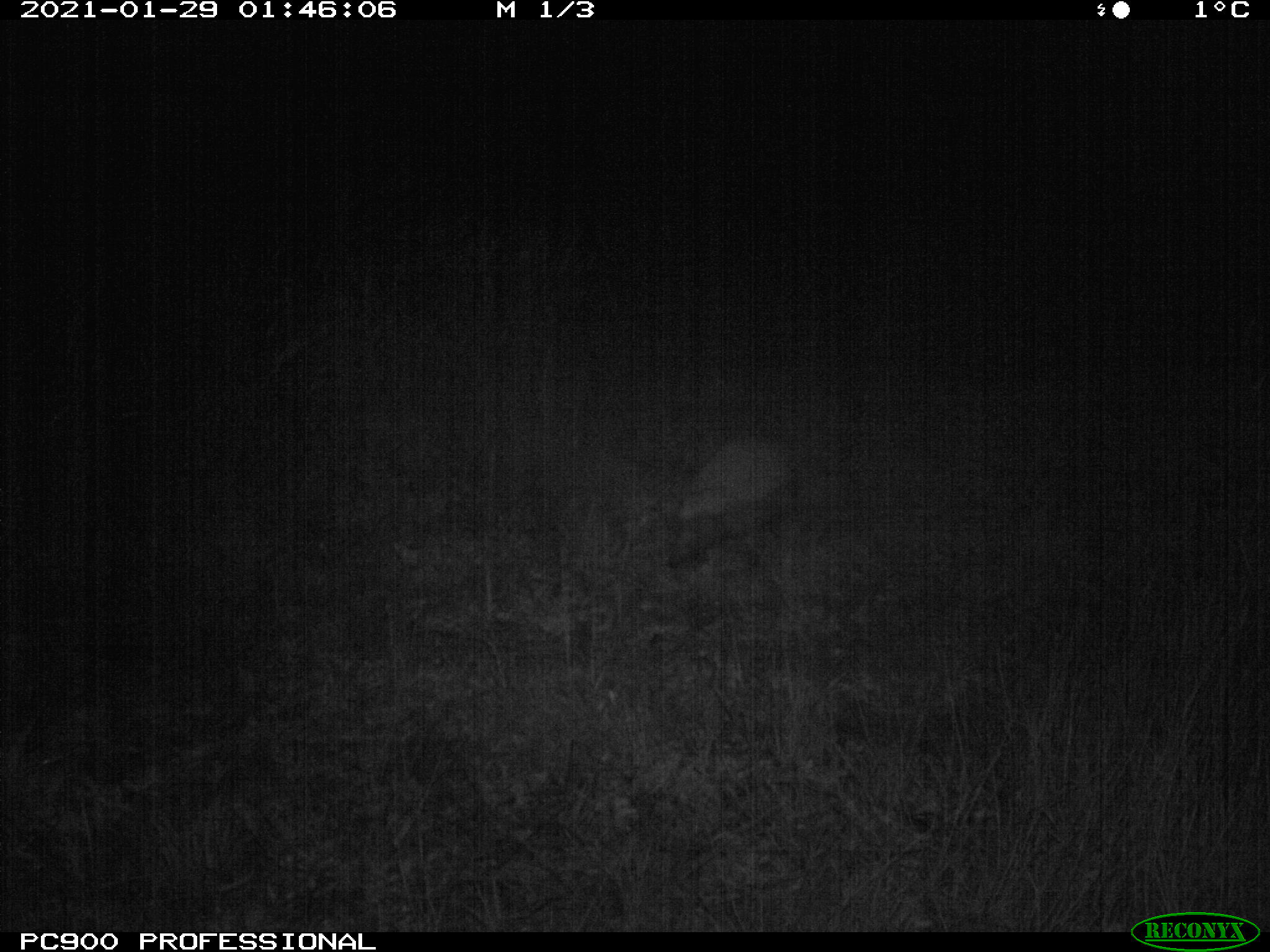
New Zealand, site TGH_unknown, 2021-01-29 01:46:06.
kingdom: Animalia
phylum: Chordata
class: Mammalia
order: Eulipotyphla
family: Erinaceidae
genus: Erinaceus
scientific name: Erinaceus europaeus europaeus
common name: european hedgehog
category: hedgehog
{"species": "hedgehog (european hedgehog) (Erinaceus europaeus europaeus)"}